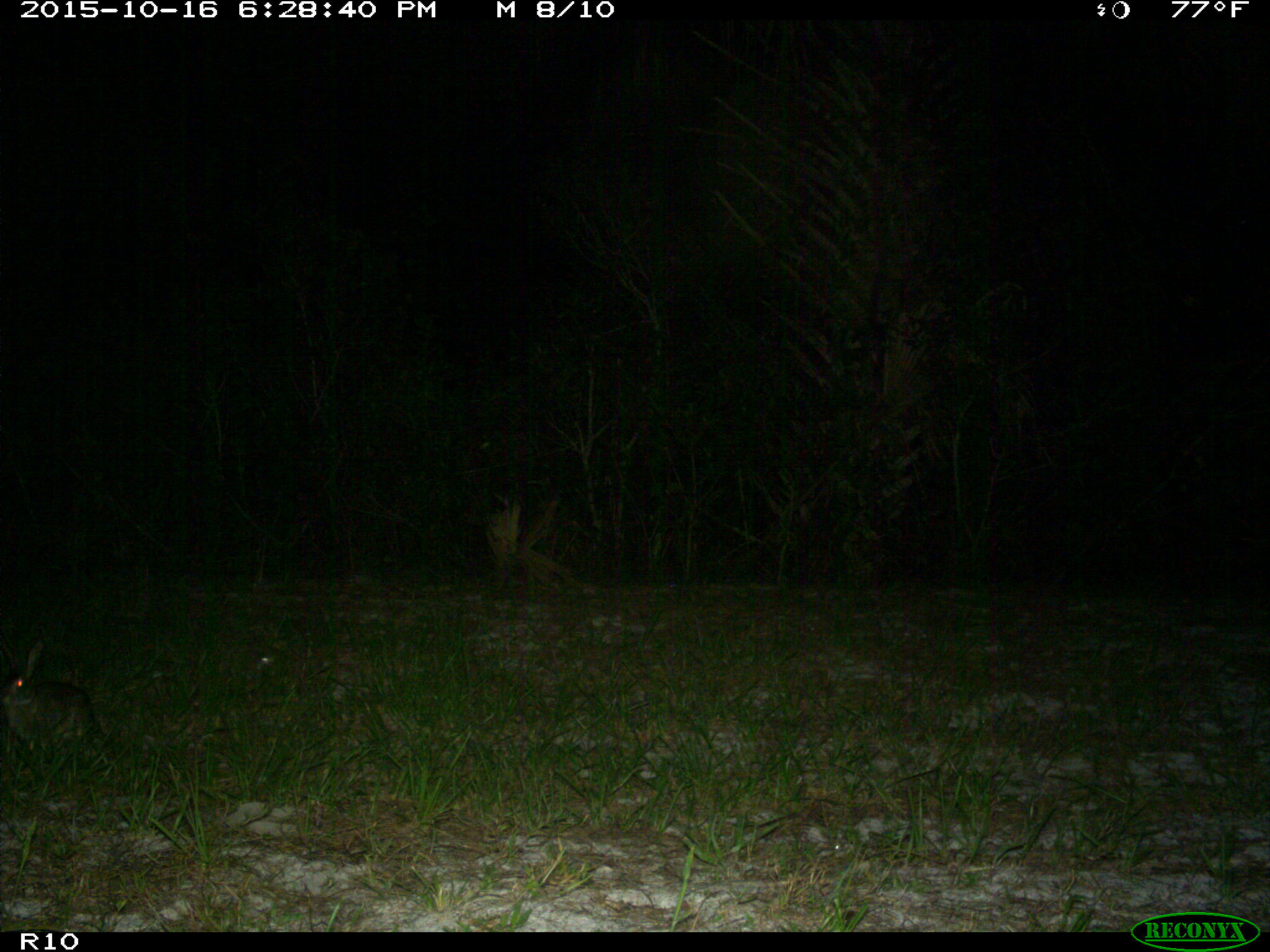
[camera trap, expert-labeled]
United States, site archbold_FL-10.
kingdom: Animalia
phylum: Chordata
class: Mammalia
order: Lagomorpha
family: Leporidae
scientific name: Leporidae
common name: rabbits and hares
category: unidentified rabbit